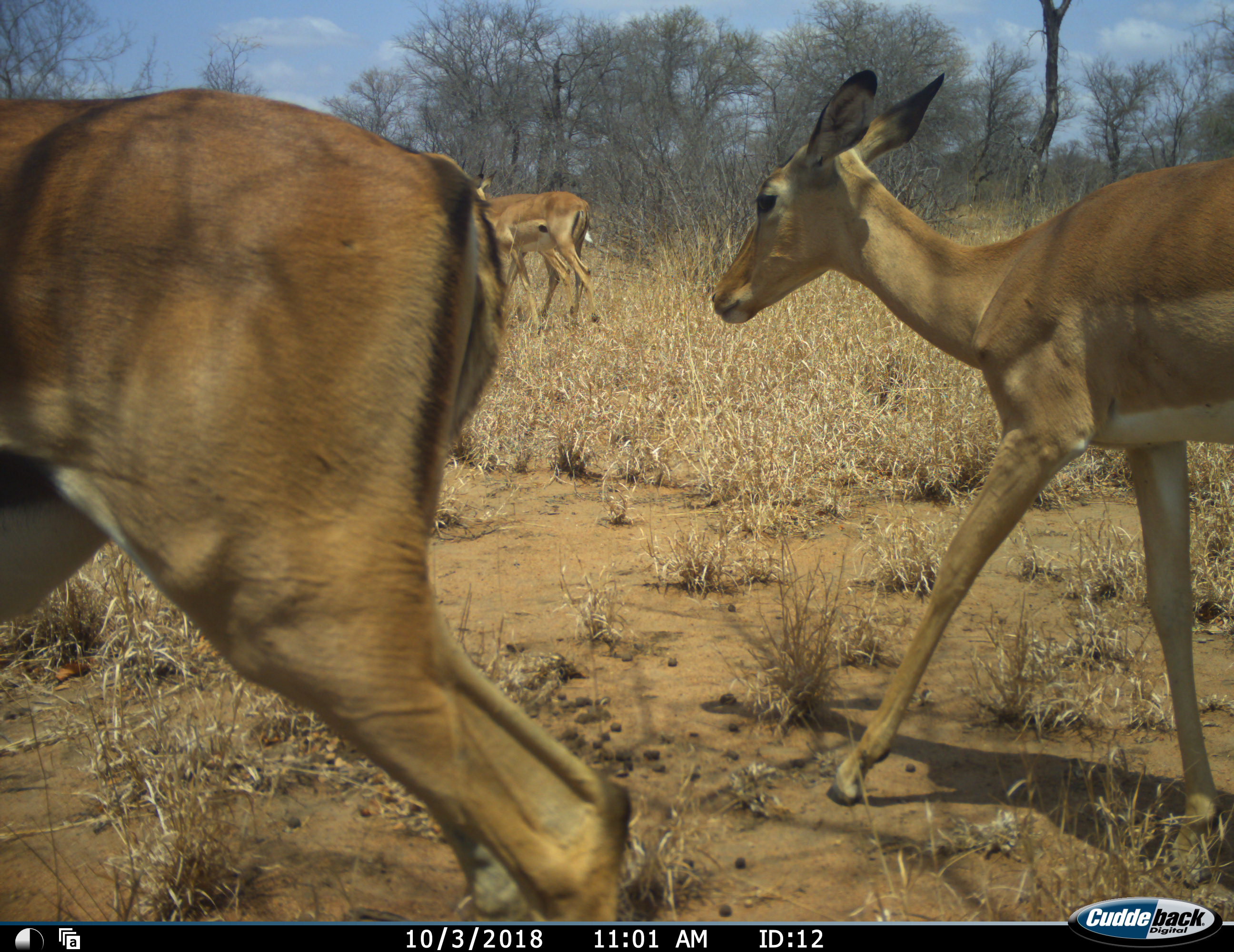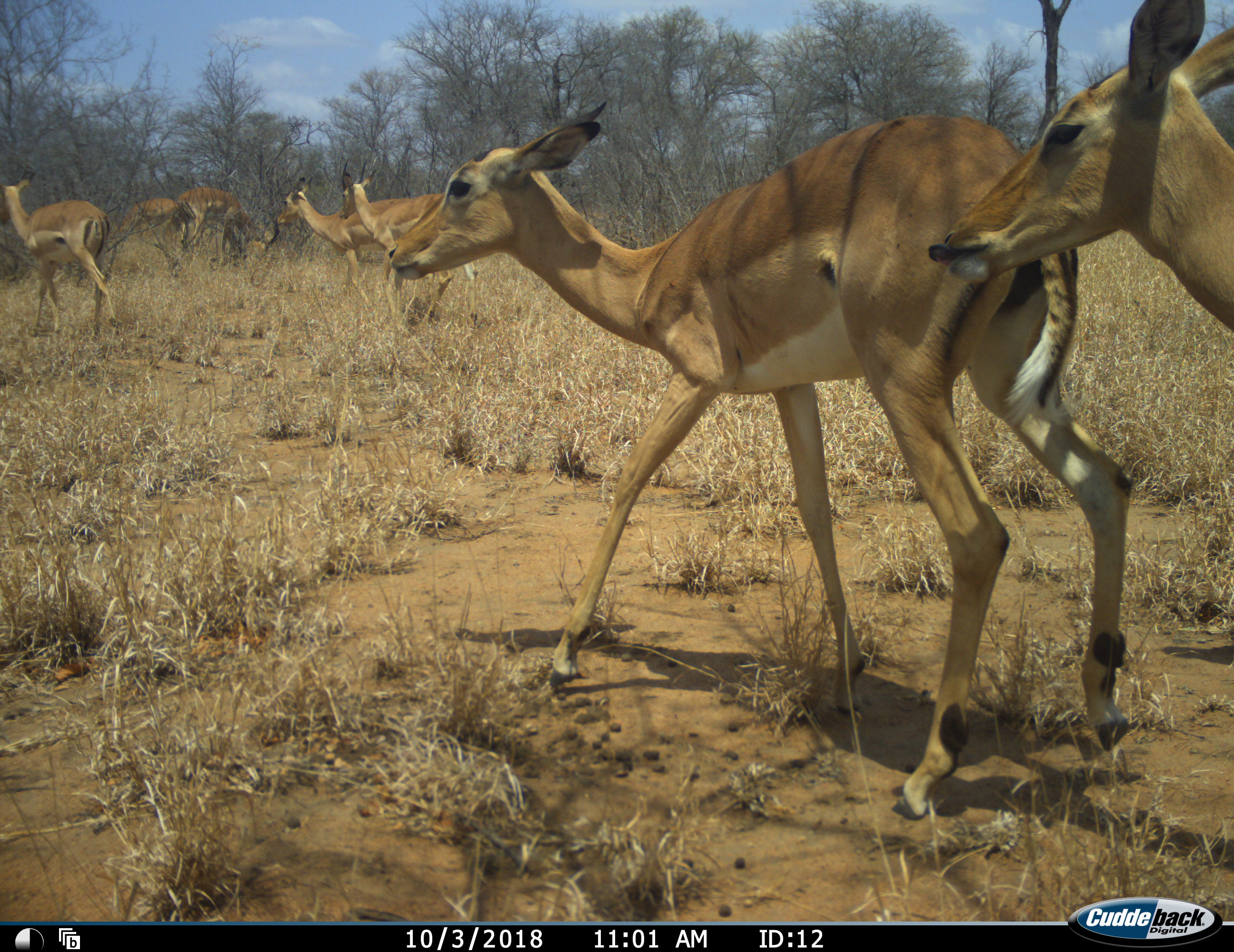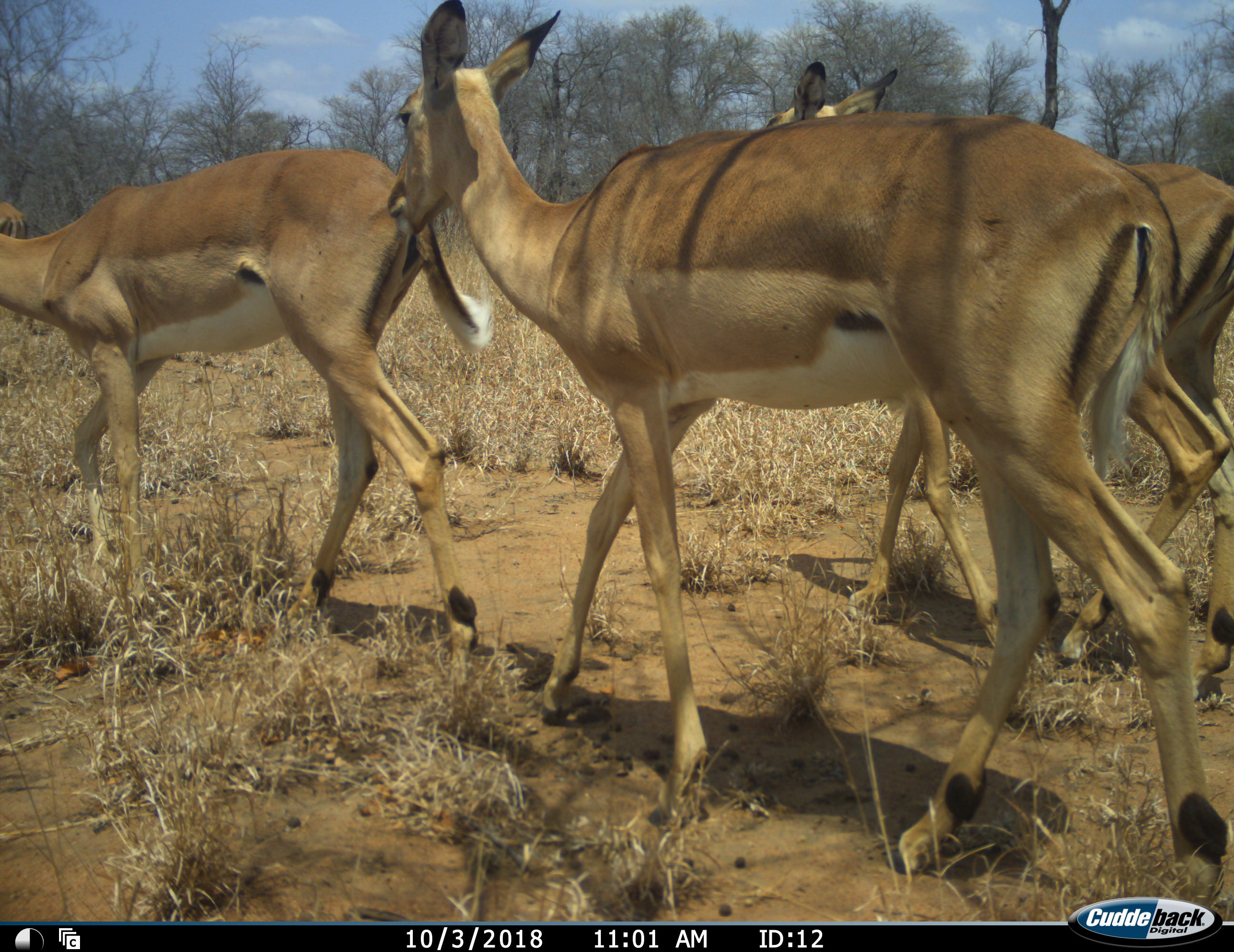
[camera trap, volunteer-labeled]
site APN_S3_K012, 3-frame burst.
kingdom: Animalia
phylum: Chordata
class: Mammalia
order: Artiodactyla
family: Bovidae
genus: Aepyceros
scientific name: Aepyceros melampus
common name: impala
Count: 9.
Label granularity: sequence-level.